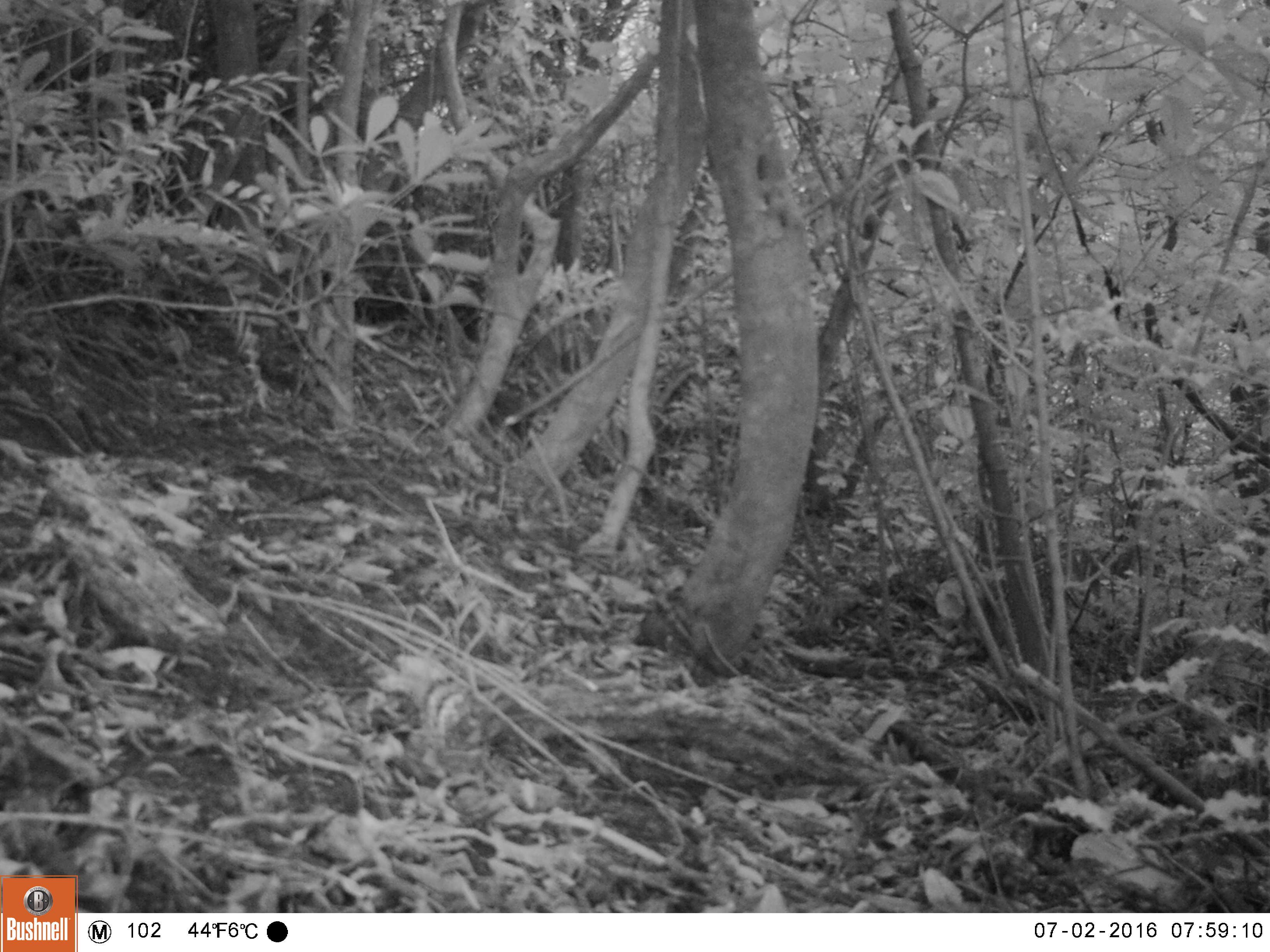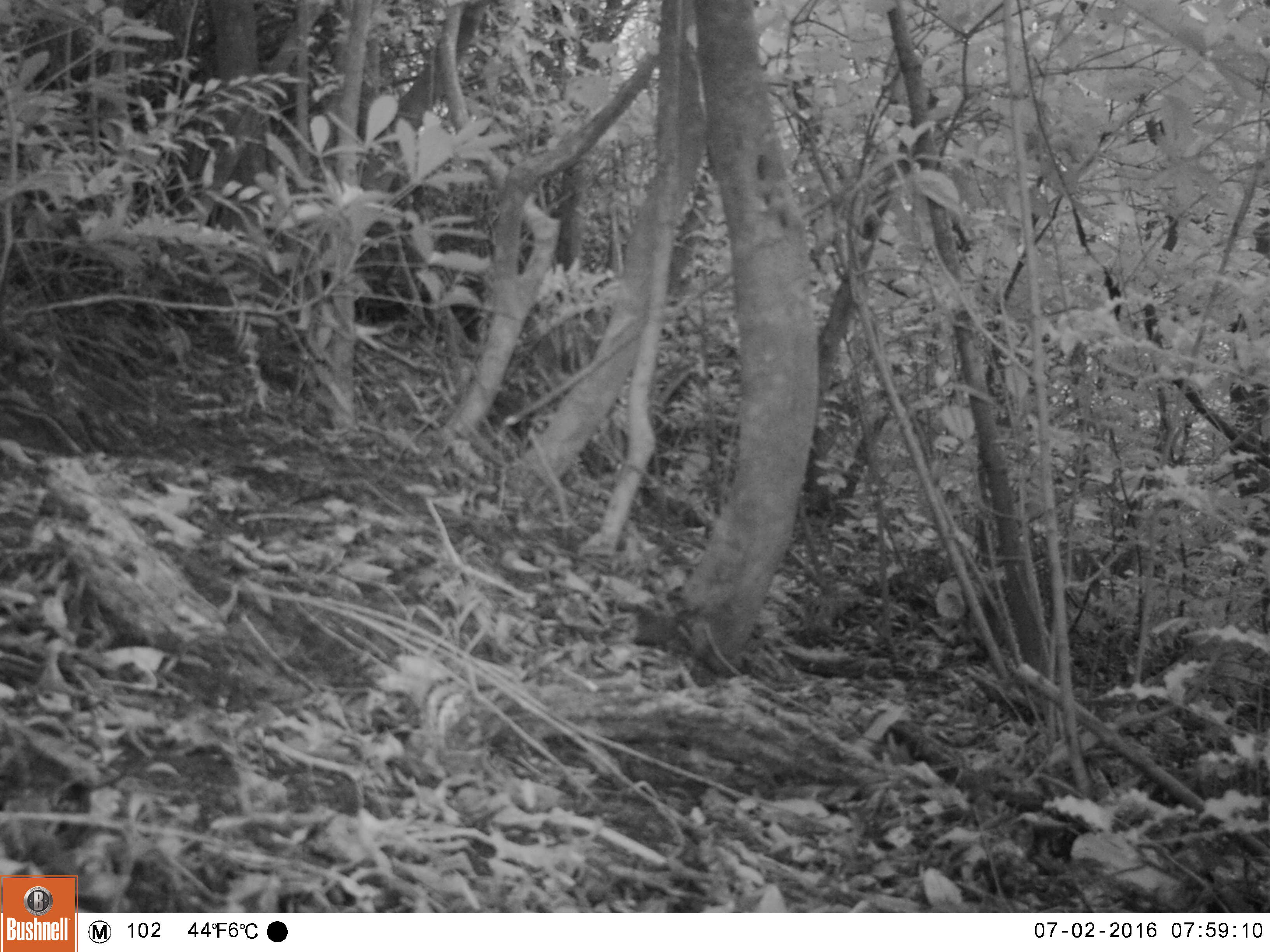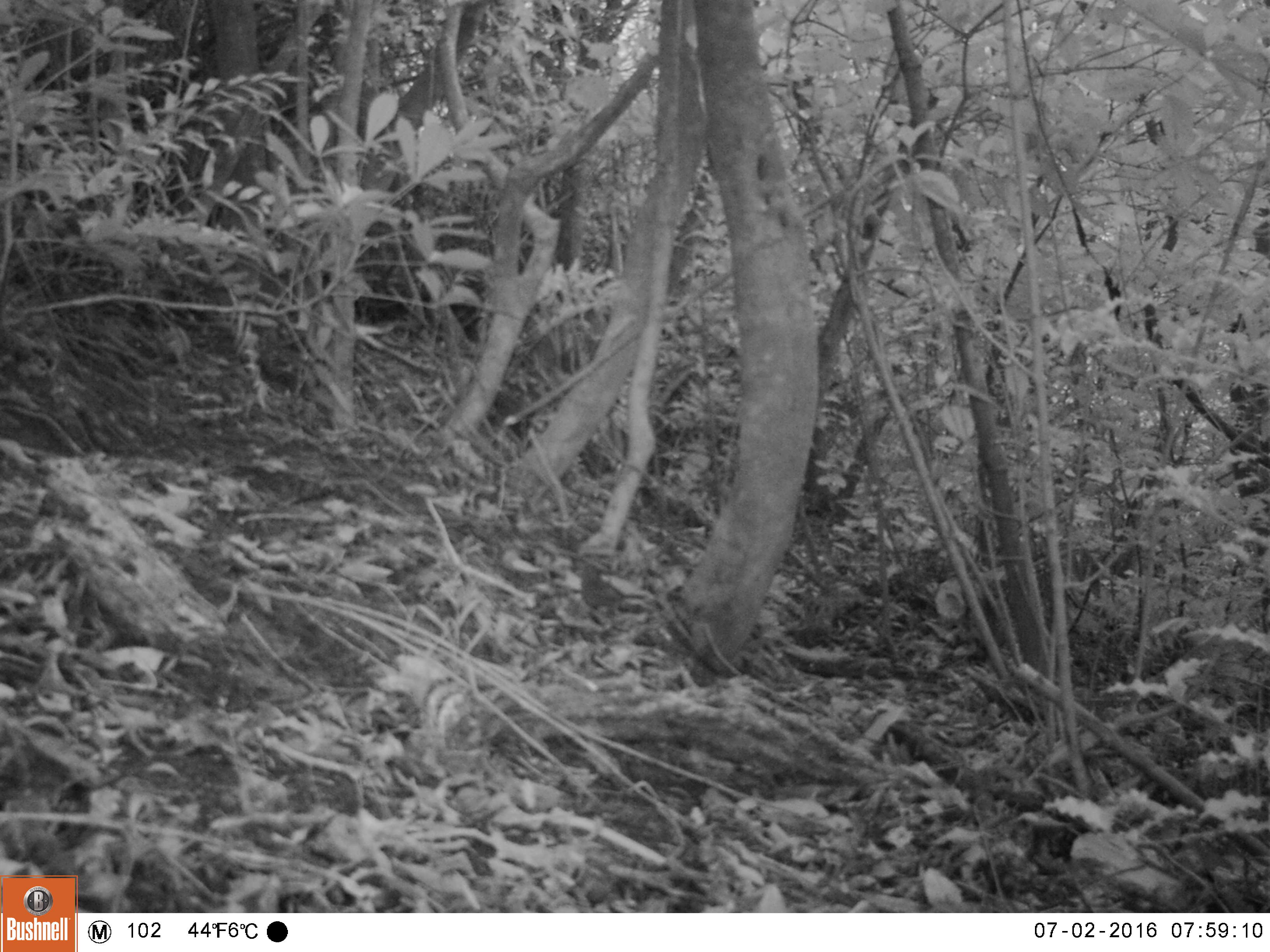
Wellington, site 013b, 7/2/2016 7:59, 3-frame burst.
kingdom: Animalia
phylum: Chordata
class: Aves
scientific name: Aves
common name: bird